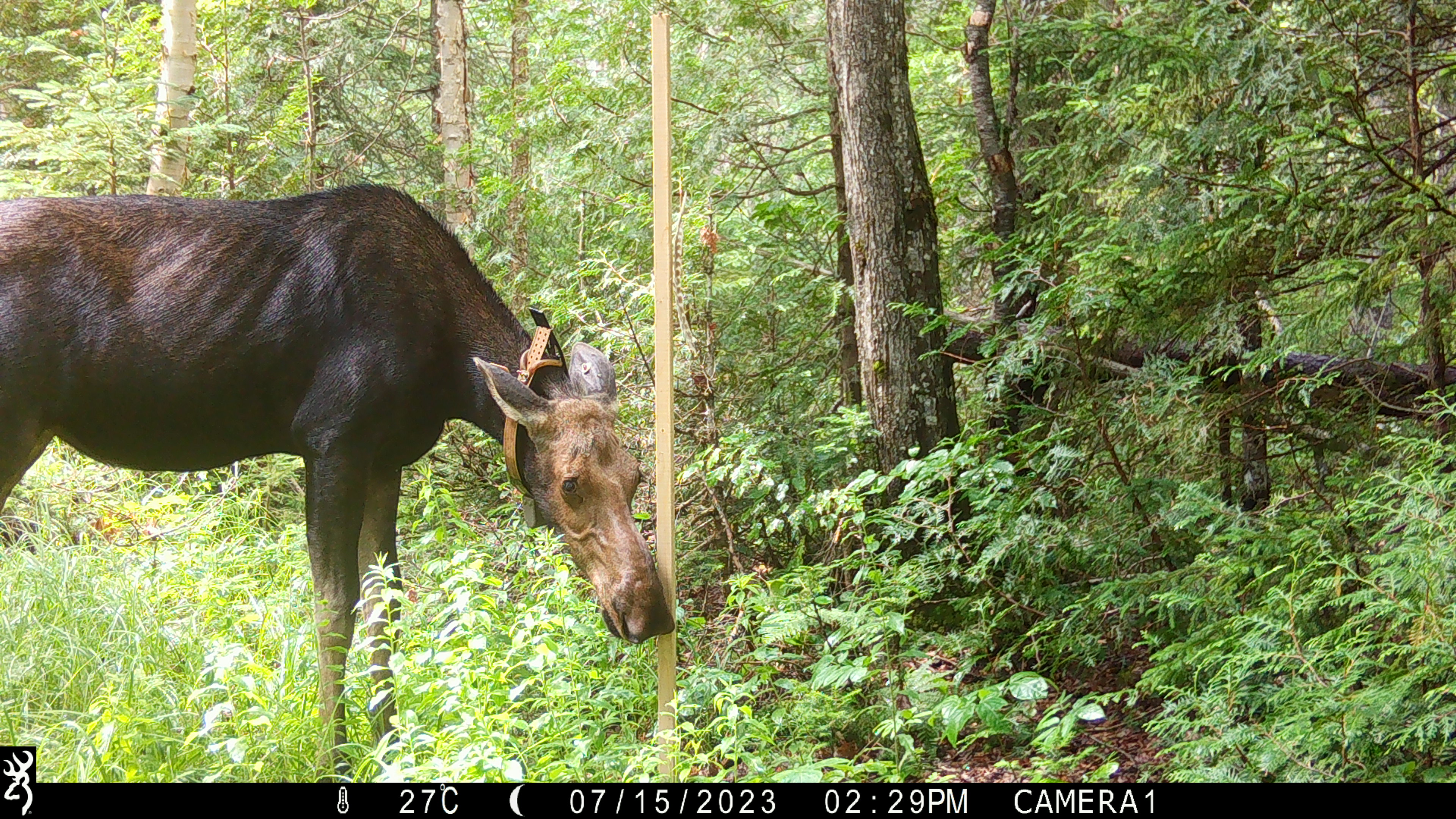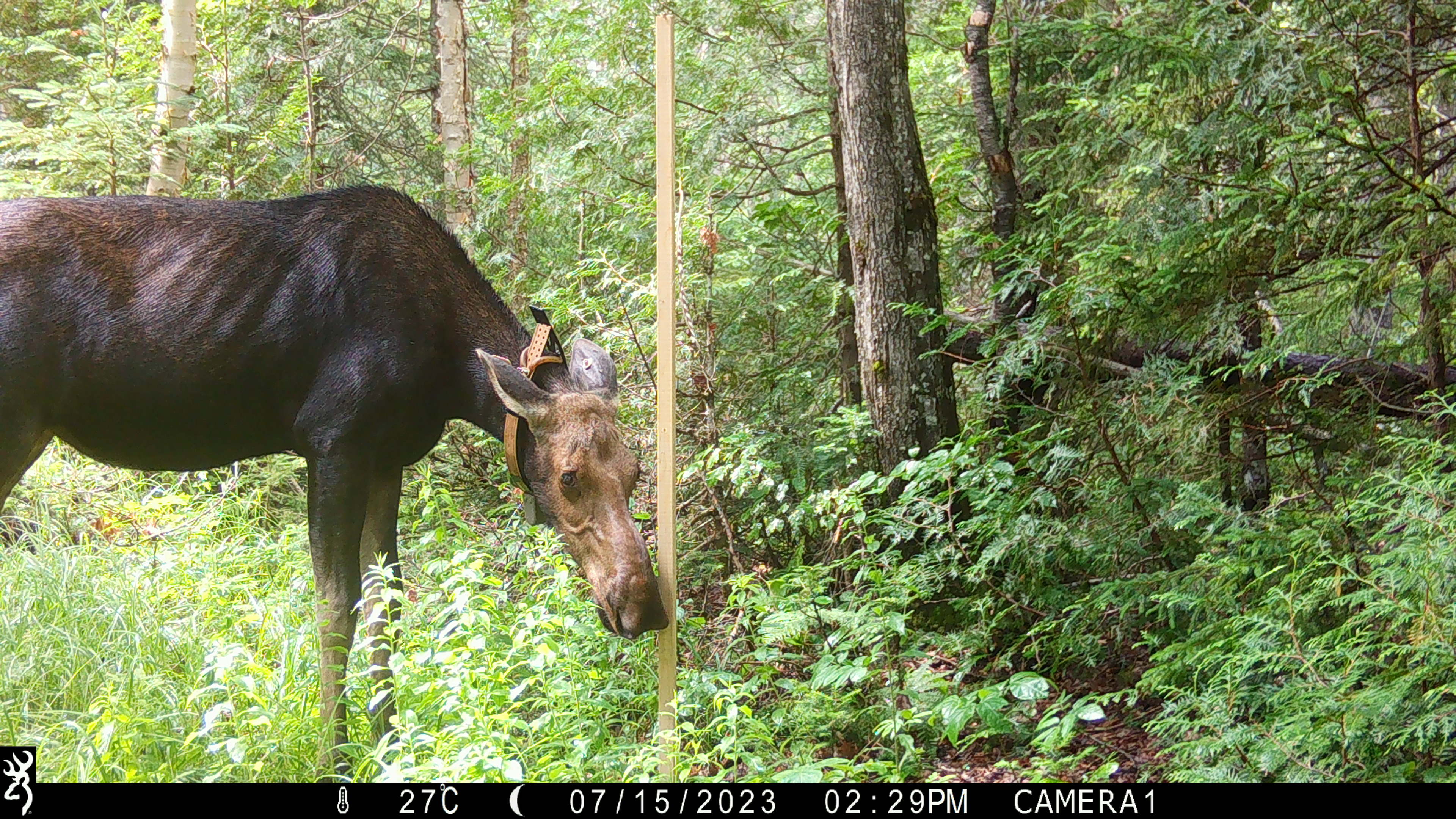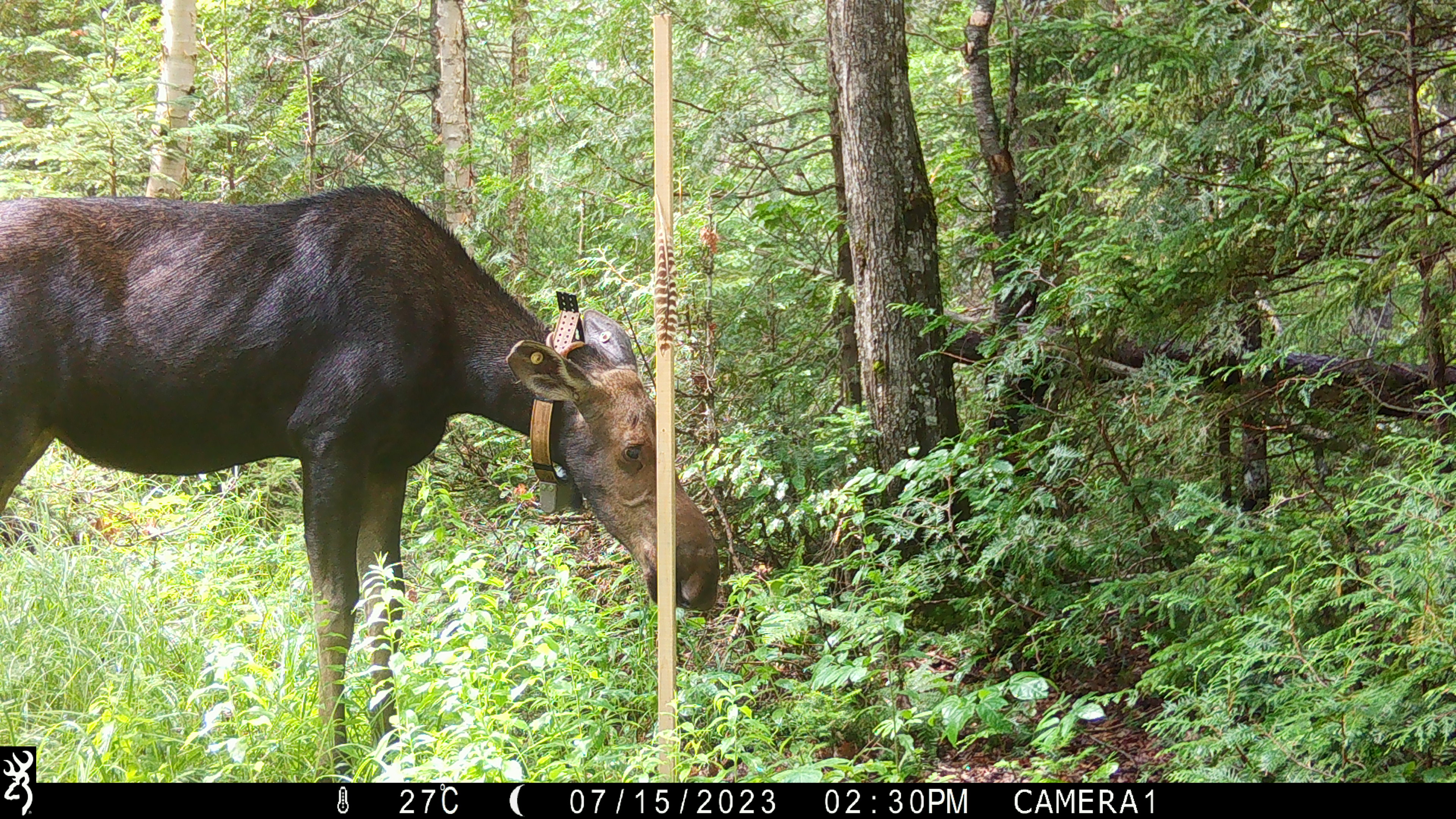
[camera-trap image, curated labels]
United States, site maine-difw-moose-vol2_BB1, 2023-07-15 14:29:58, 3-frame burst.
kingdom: Animalia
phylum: Chordata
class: Mammalia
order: Artiodactyla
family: Cervidae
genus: Alces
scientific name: Alces alces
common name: moose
Moose (Alces alces).